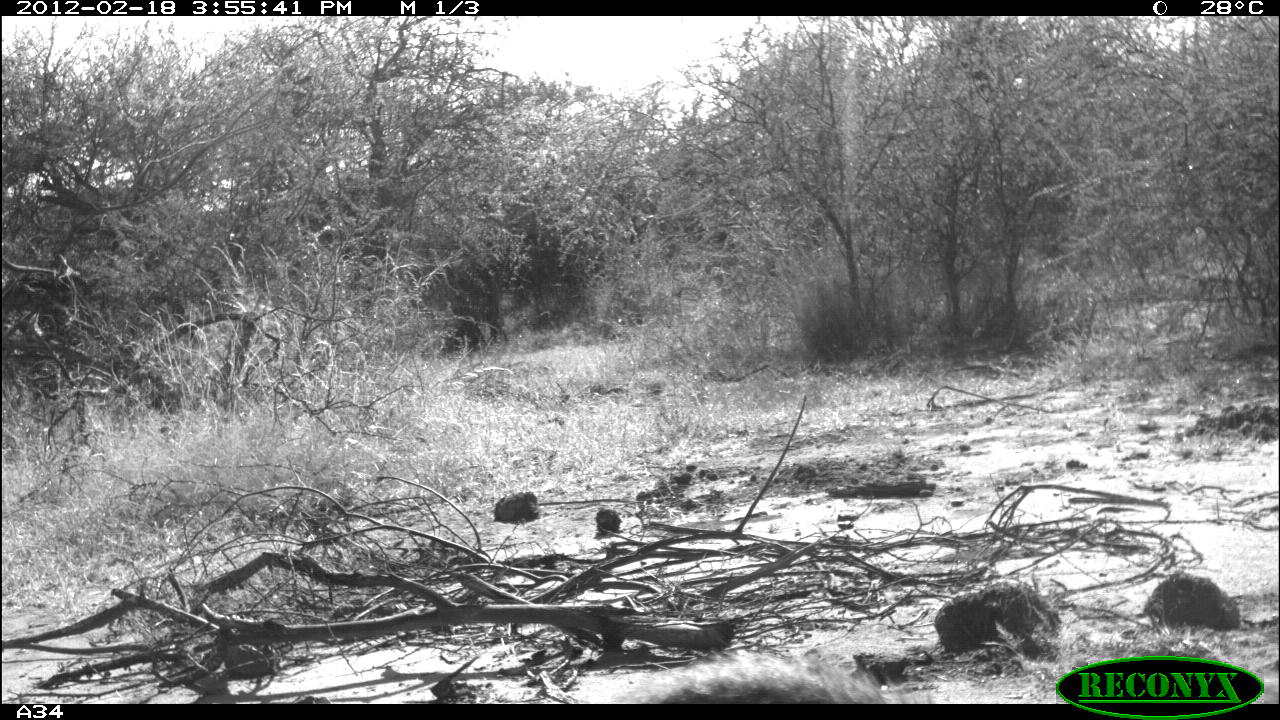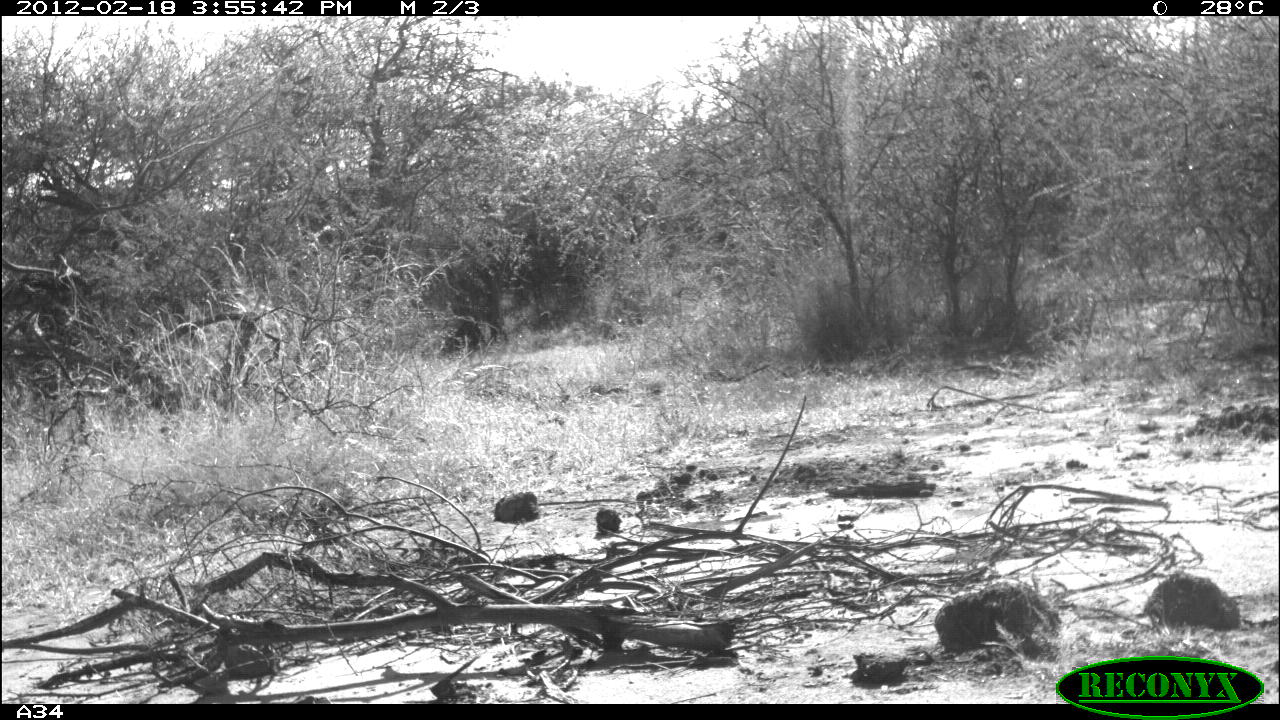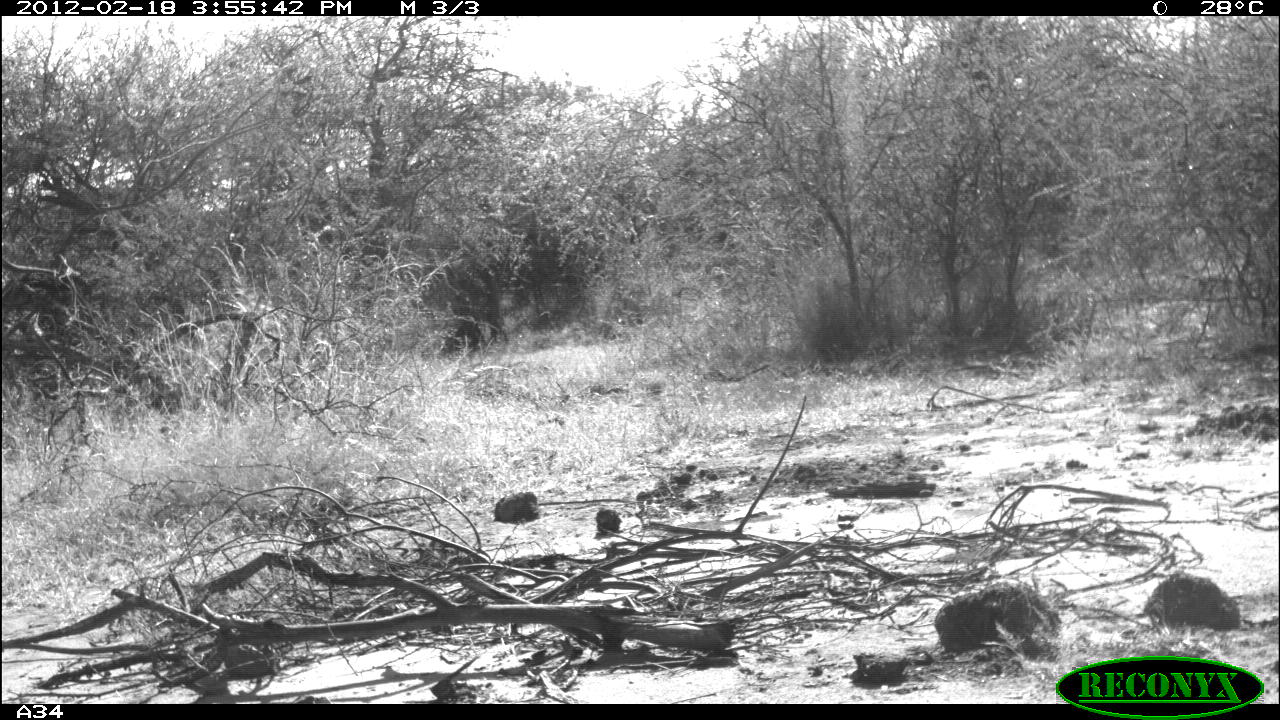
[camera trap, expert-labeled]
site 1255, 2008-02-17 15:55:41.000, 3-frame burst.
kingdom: Animalia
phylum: Chordata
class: Mammalia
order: Primates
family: Cercopithecidae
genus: Papio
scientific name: Papio anubis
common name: olive baboon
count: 1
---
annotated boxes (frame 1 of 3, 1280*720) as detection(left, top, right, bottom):
papio anubis: detection(637, 650, 899, 704)